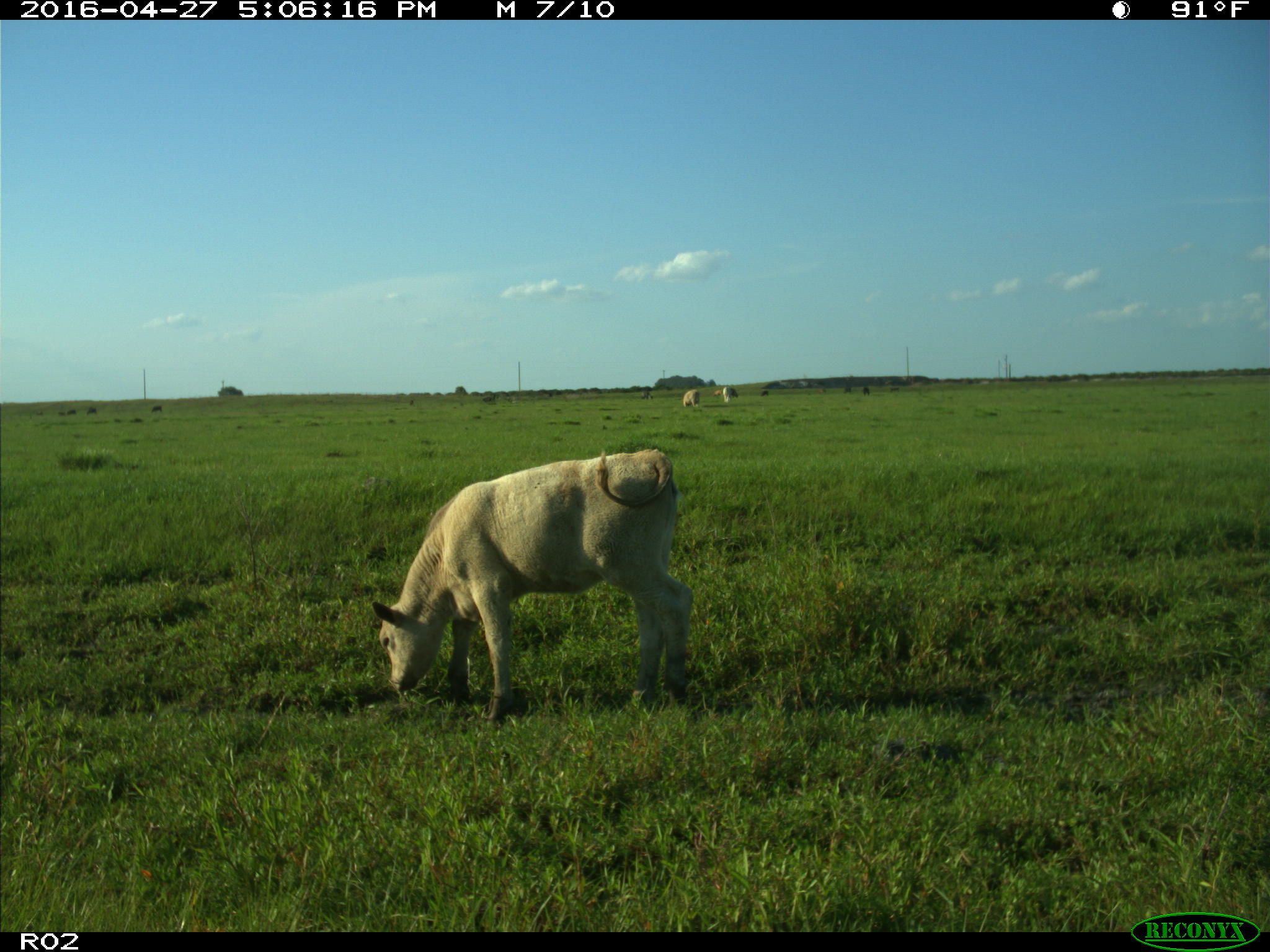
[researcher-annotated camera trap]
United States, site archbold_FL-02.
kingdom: Animalia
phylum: Chordata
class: Mammalia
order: Artiodactyla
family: Bovidae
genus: Bos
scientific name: Bos taurus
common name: domestic cow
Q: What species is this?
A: Bos taurus (domestic cow).